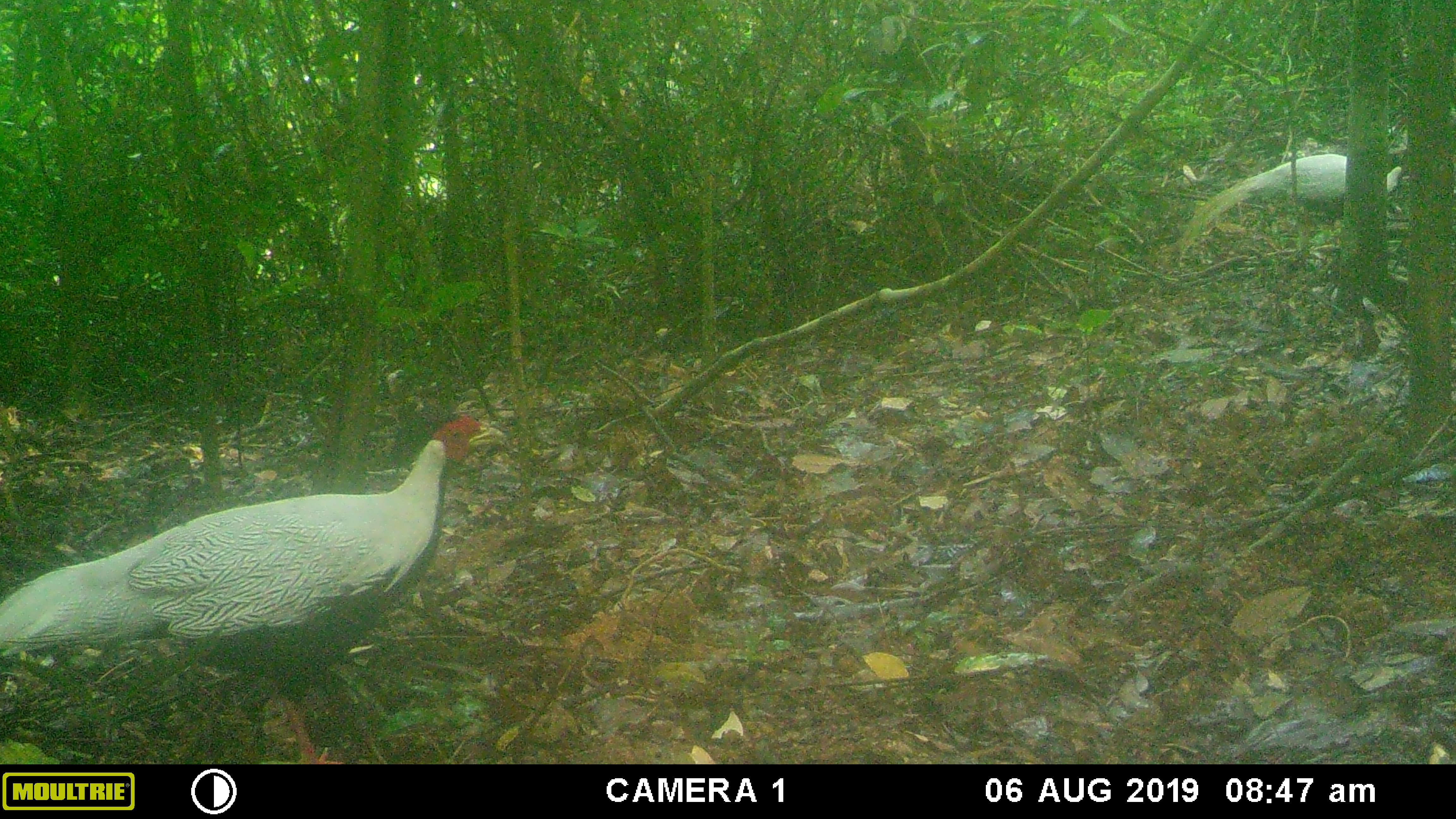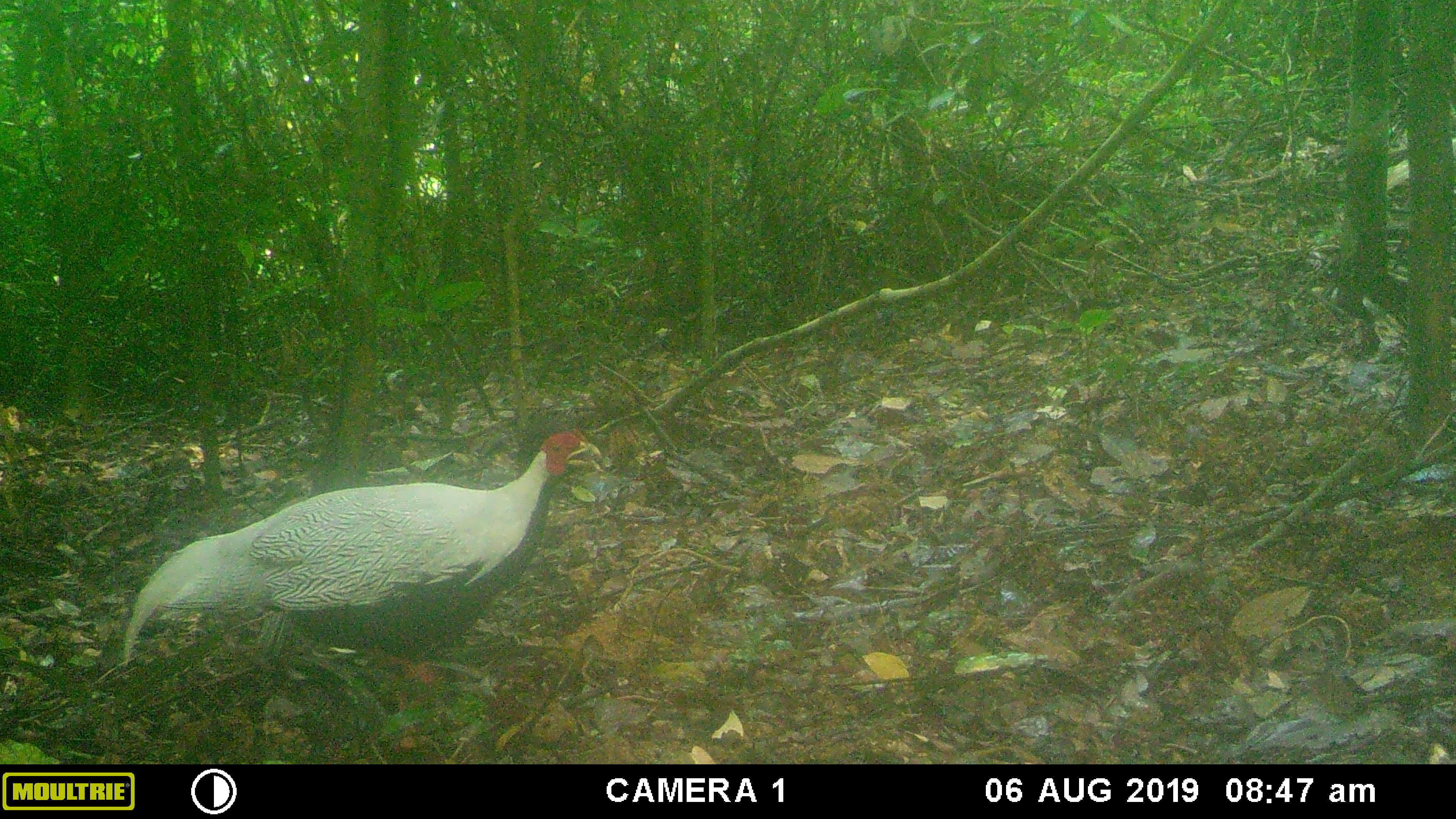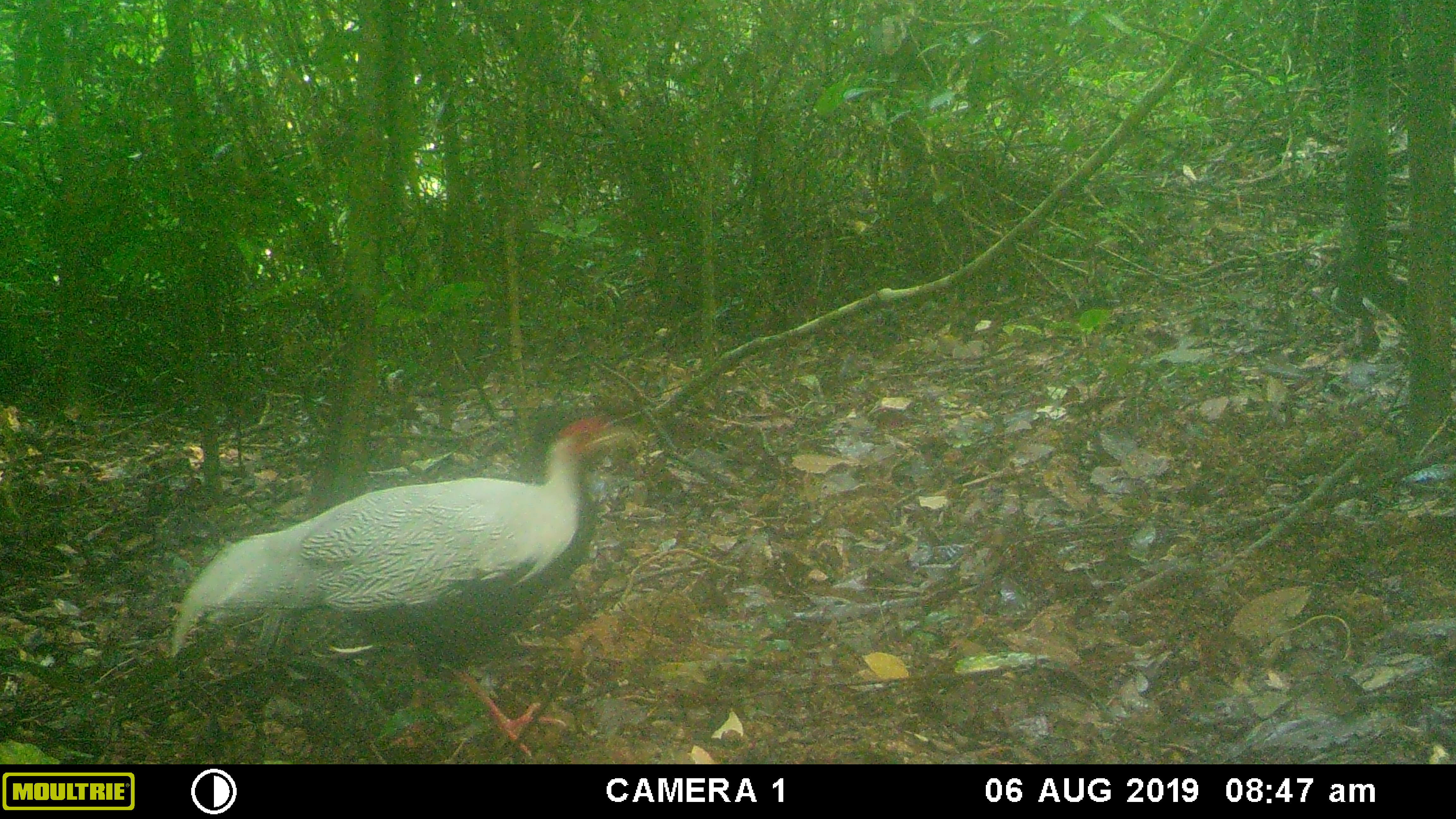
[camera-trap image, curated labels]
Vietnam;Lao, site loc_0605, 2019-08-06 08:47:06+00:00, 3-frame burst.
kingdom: Animalia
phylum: Chordata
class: Aves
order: Galliformes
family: Phasianidae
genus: Lophura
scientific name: Lophura nycthemera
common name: silver pheasant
Silver pheasant (Lophura nycthemera). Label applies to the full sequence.